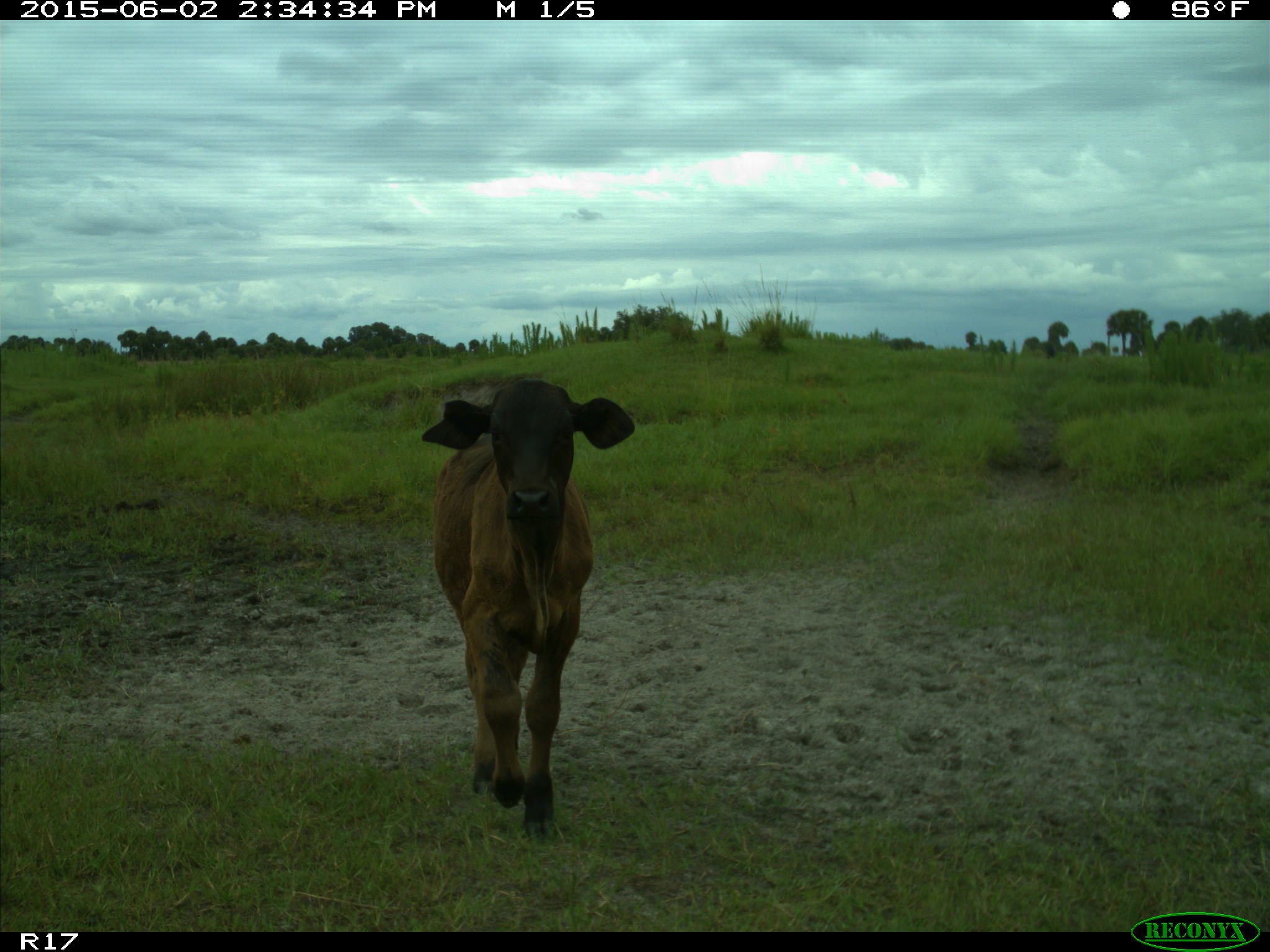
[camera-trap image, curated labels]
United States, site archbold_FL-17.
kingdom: Animalia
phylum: Chordata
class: Mammalia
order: Artiodactyla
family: Bovidae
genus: Bos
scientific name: Bos taurus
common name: domestic cow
Bos taurus (domestic cow).